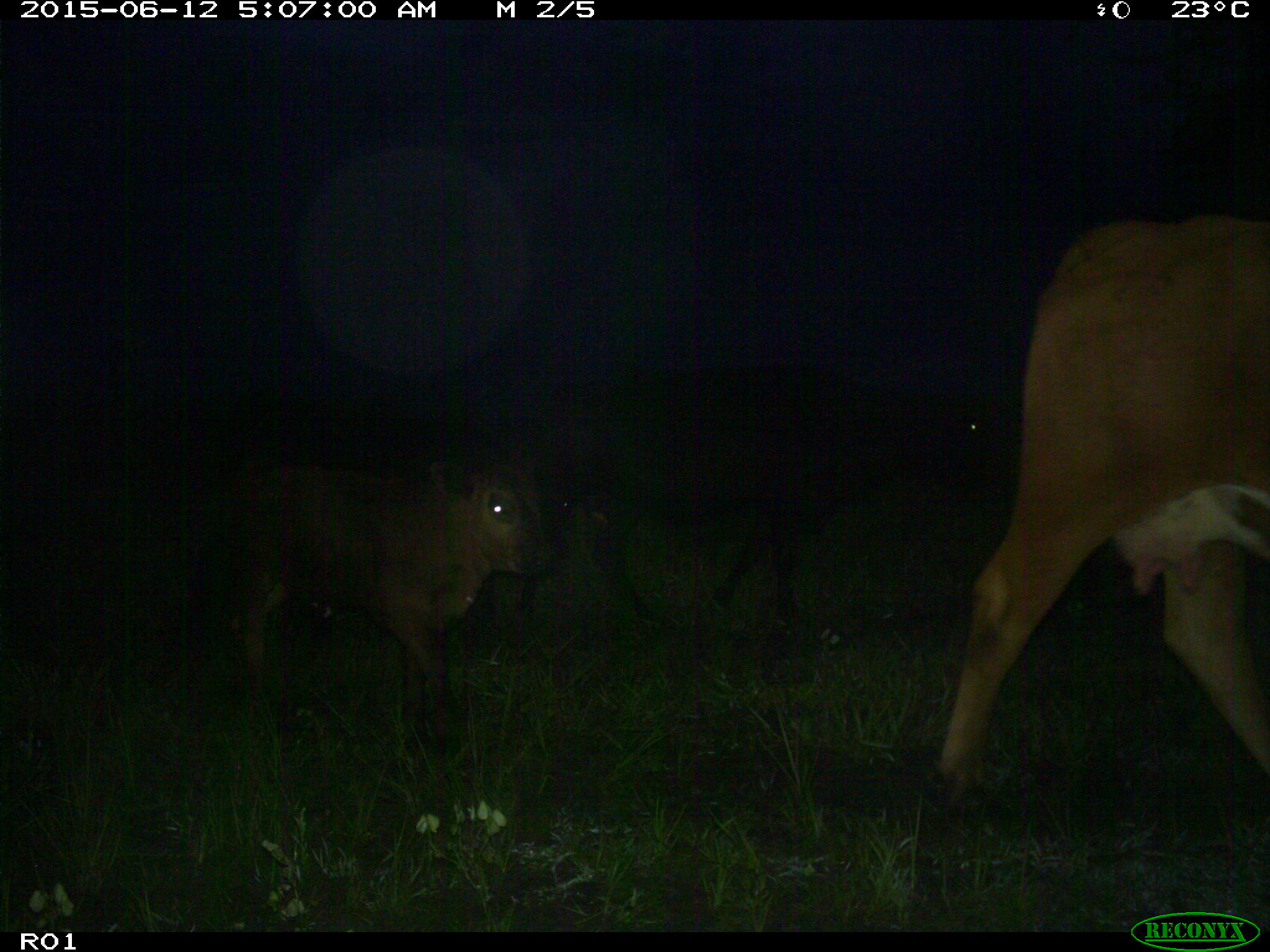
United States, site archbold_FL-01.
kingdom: Animalia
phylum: Chordata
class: Mammalia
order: Artiodactyla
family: Bovidae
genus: Bos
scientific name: Bos taurus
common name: domestic cow